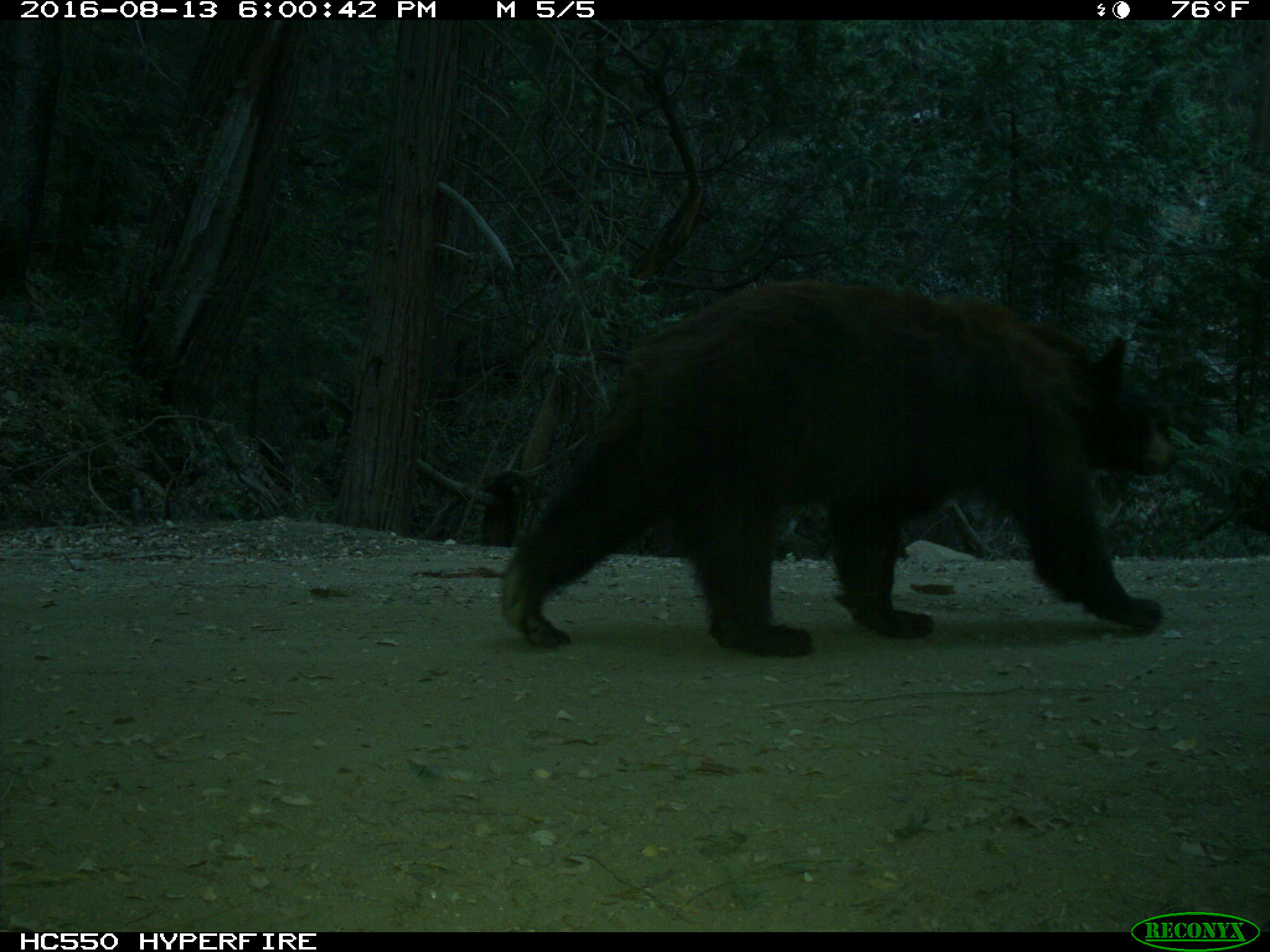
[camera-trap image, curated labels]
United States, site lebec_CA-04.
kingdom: Animalia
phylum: Chordata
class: Mammalia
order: Carnivora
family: Ursidae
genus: Ursus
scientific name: Ursus americanus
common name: american black bear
Ursus americanus (american black bear).